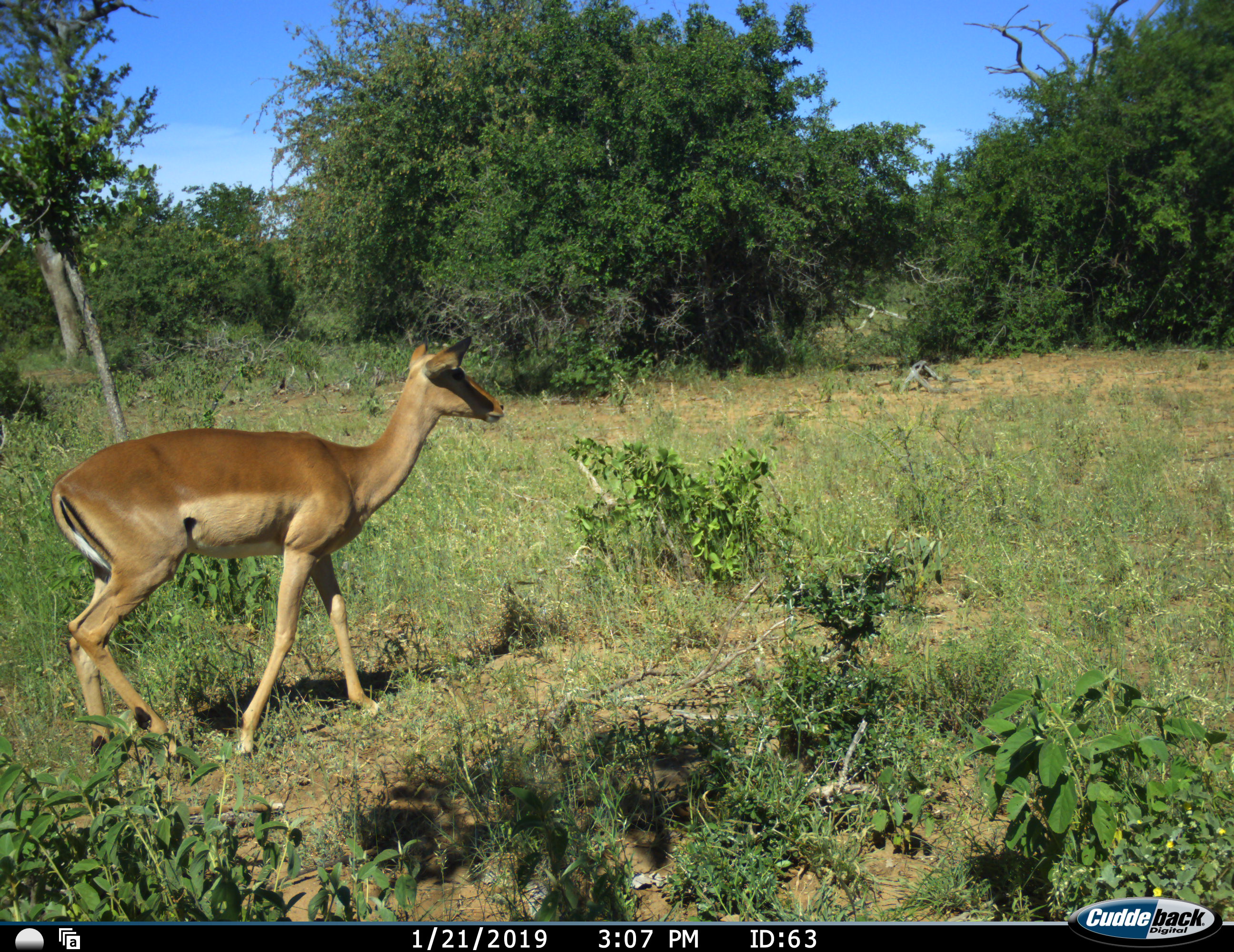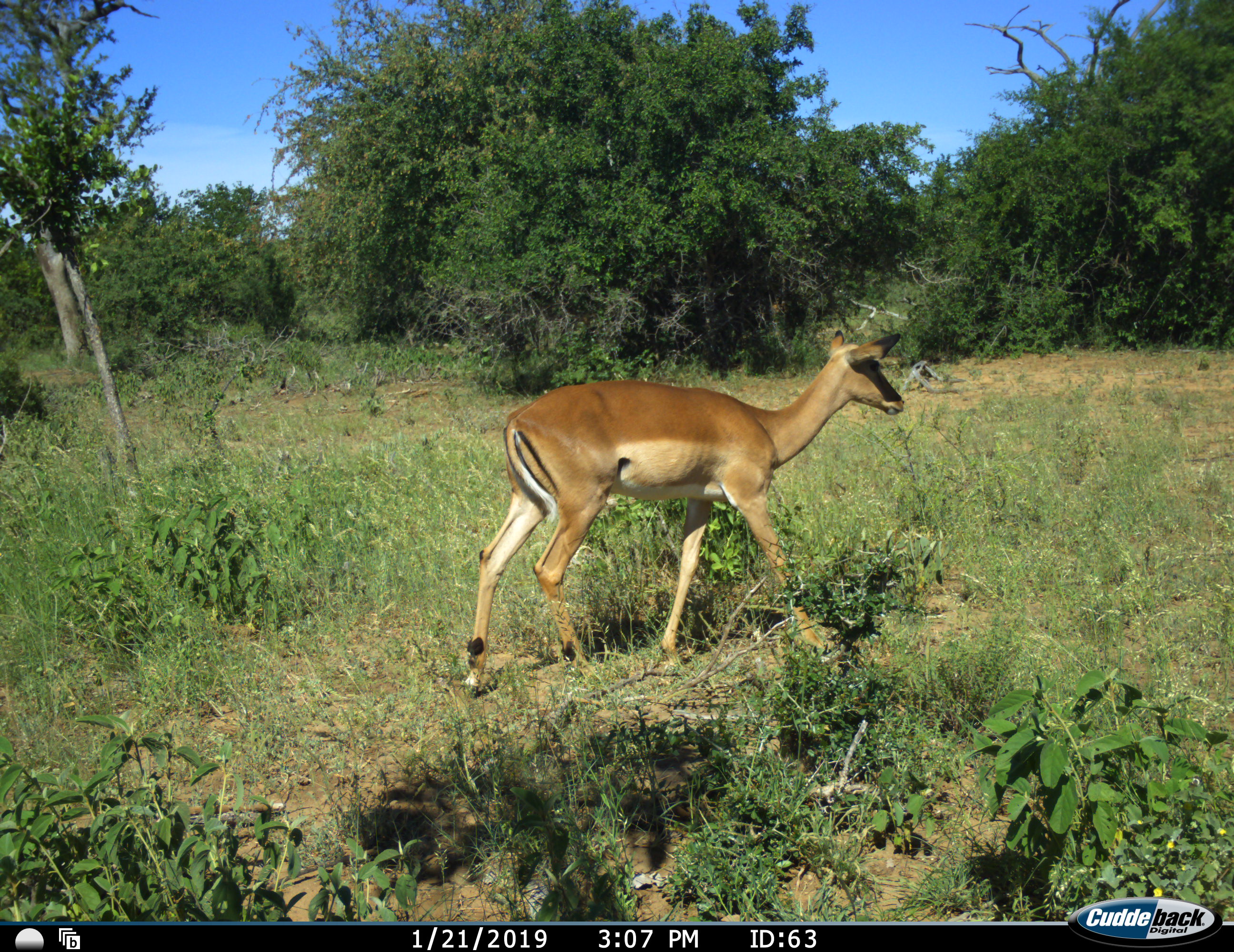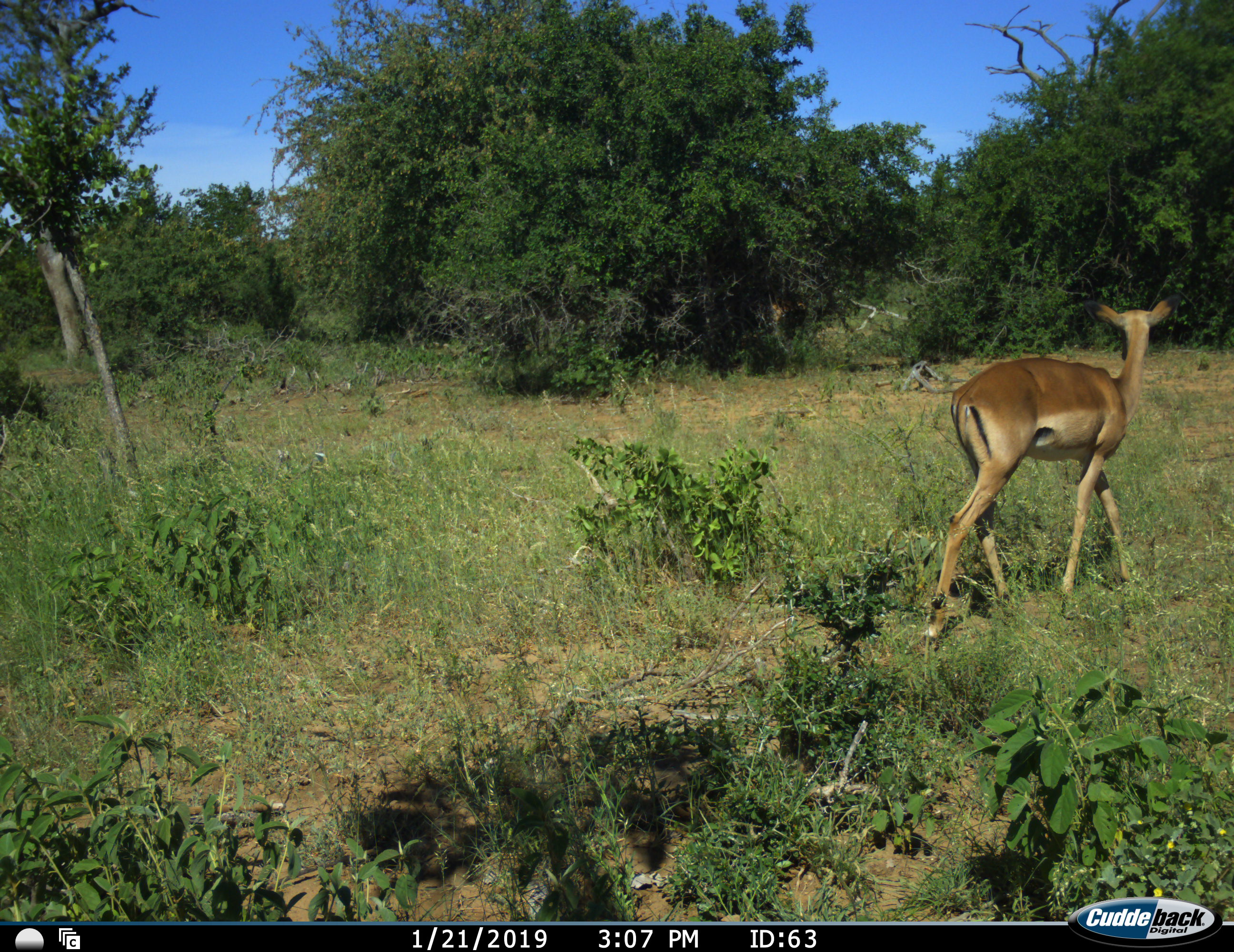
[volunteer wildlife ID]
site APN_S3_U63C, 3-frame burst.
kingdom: Animalia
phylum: Chordata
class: Mammalia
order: Artiodactyla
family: Bovidae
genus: Aepyceros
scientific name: Aepyceros melampus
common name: impala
Impala (Aepyceros melampus), count 1. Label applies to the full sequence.